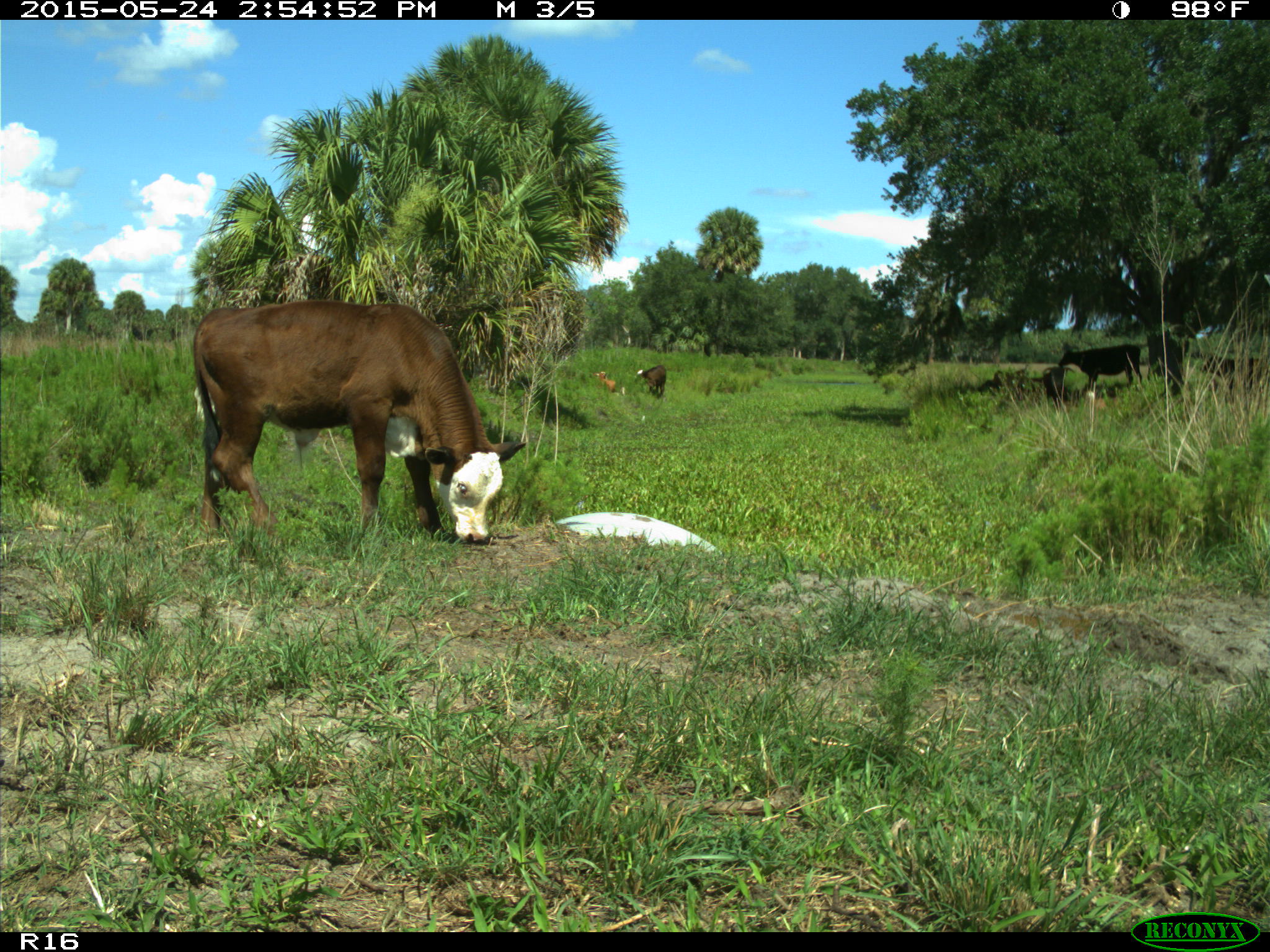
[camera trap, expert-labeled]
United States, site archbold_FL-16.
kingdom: Animalia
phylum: Chordata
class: Mammalia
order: Artiodactyla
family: Bovidae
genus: Bos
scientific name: Bos taurus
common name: domestic cow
Bos taurus (domestic cow).